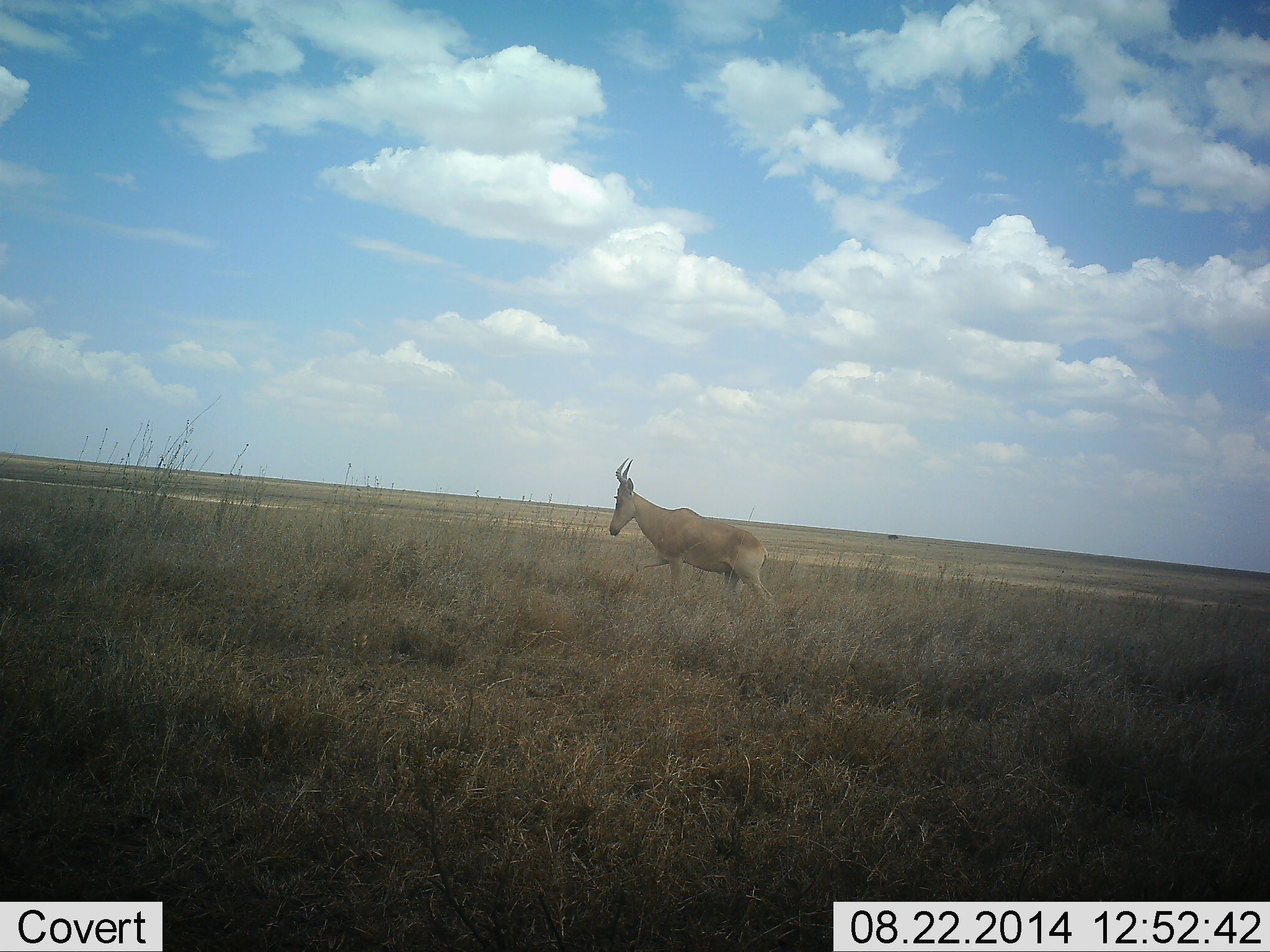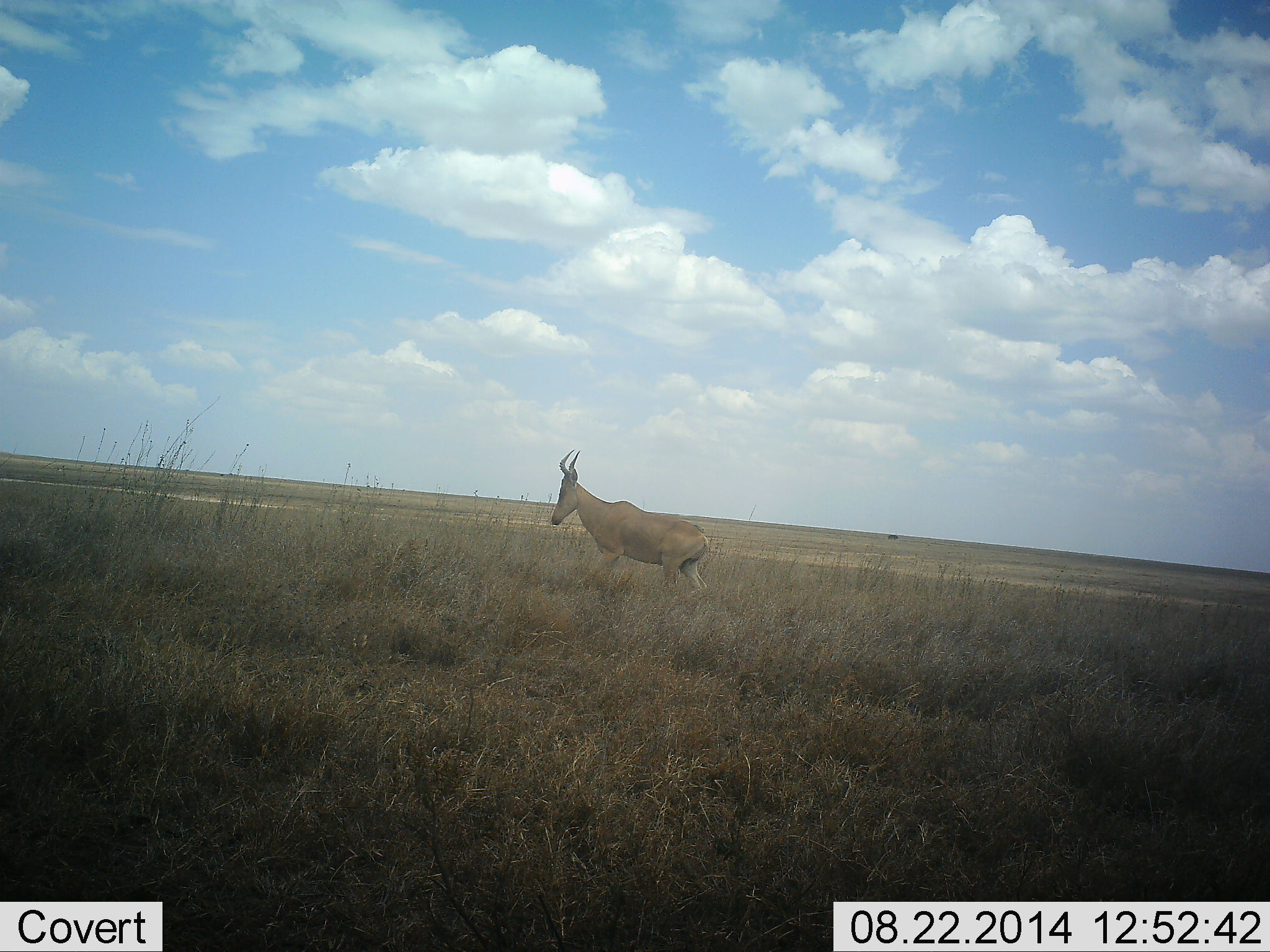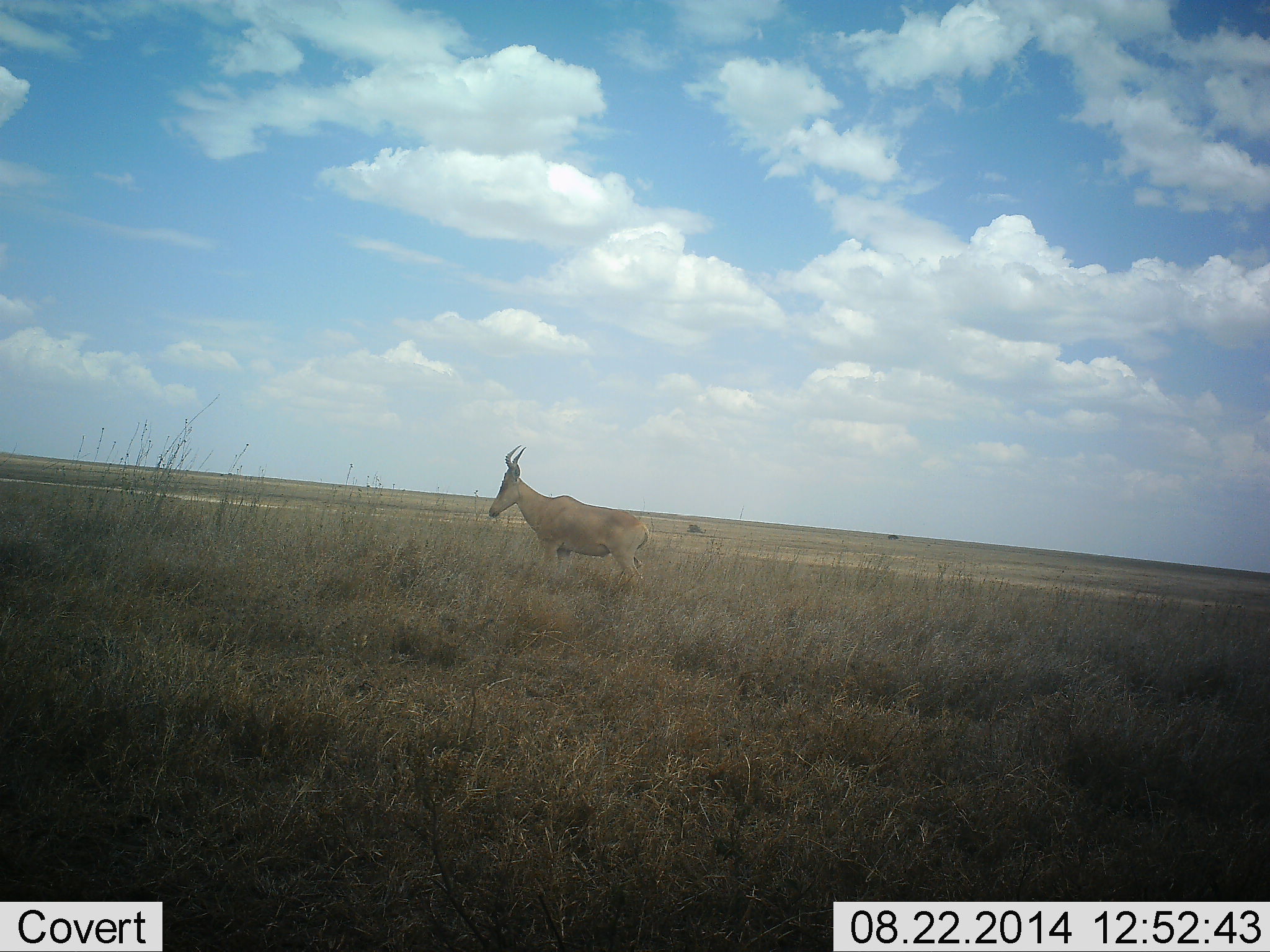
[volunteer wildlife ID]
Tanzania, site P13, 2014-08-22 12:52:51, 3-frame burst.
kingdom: Animalia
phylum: Chordata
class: Mammalia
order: Artiodactyla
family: Bovidae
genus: Alcelaphus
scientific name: Alcelaphus buselaphus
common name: hartebeest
Hartebeest (Alcelaphus buselaphus), count 1. Behavior (volunteer vote fractions): standing 30%, resting 0%, moving 80%, interacting 0%. Young present (vote fraction): 0%. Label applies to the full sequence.